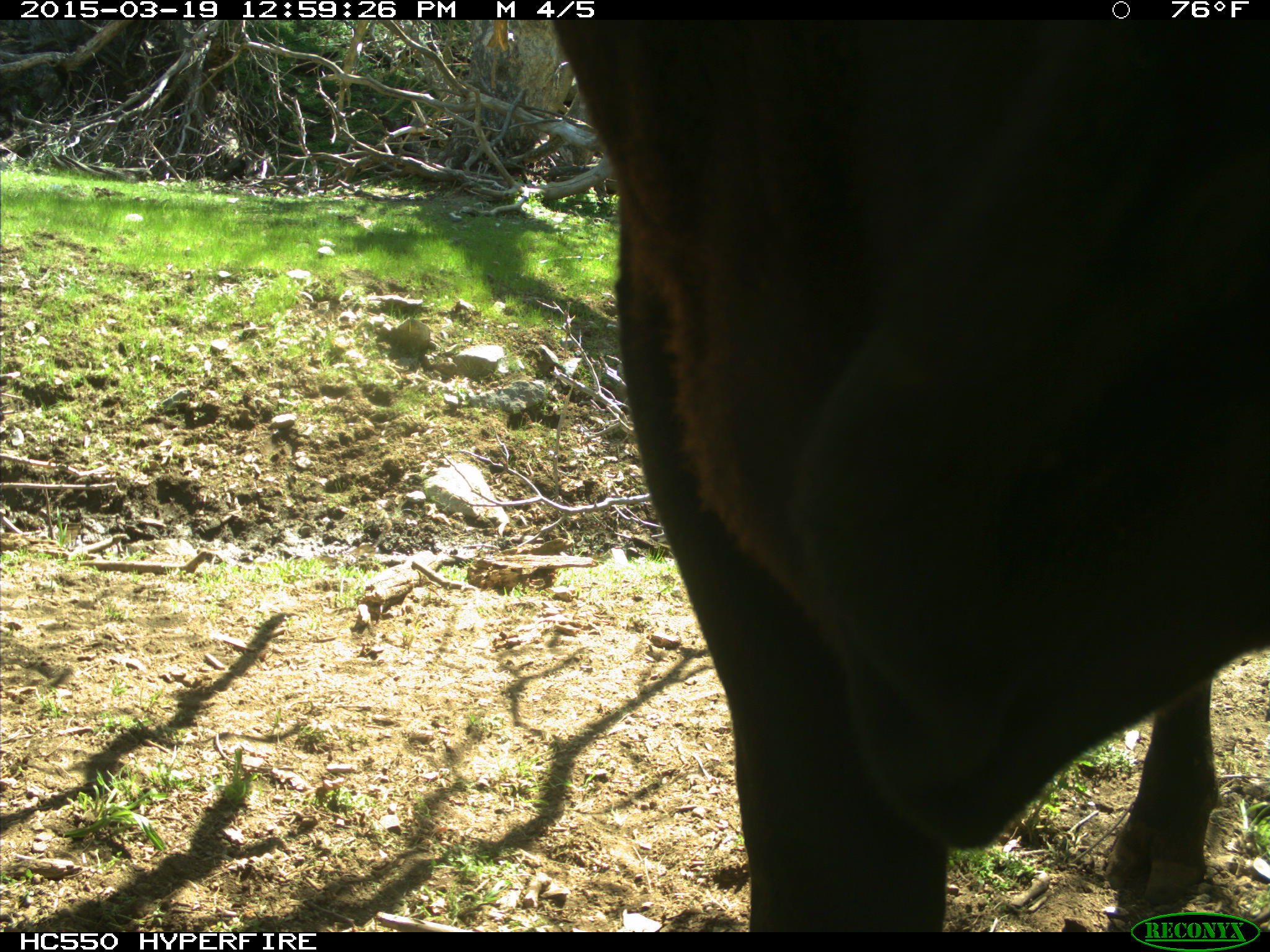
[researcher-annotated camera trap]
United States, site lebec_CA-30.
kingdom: Animalia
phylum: Chordata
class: Mammalia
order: Artiodactyla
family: Bovidae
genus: Bos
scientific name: Bos taurus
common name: domestic cow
Bos taurus (domestic cow).